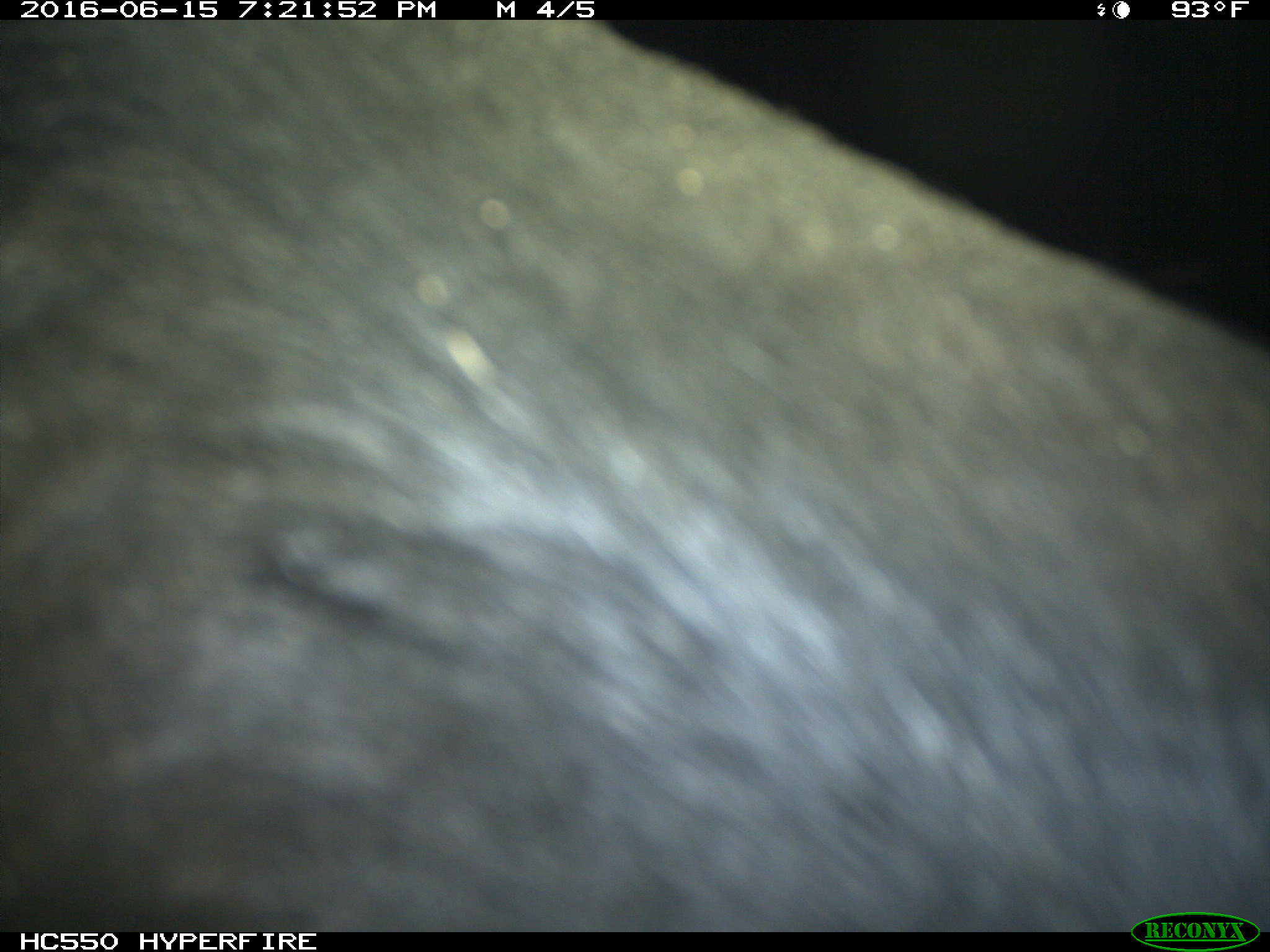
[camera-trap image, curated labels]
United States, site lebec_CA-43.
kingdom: Animalia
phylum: Chordata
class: Mammalia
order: Artiodactyla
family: Bovidae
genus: Bos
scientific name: Bos taurus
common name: domestic cow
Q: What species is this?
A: Bos taurus (domestic cow).